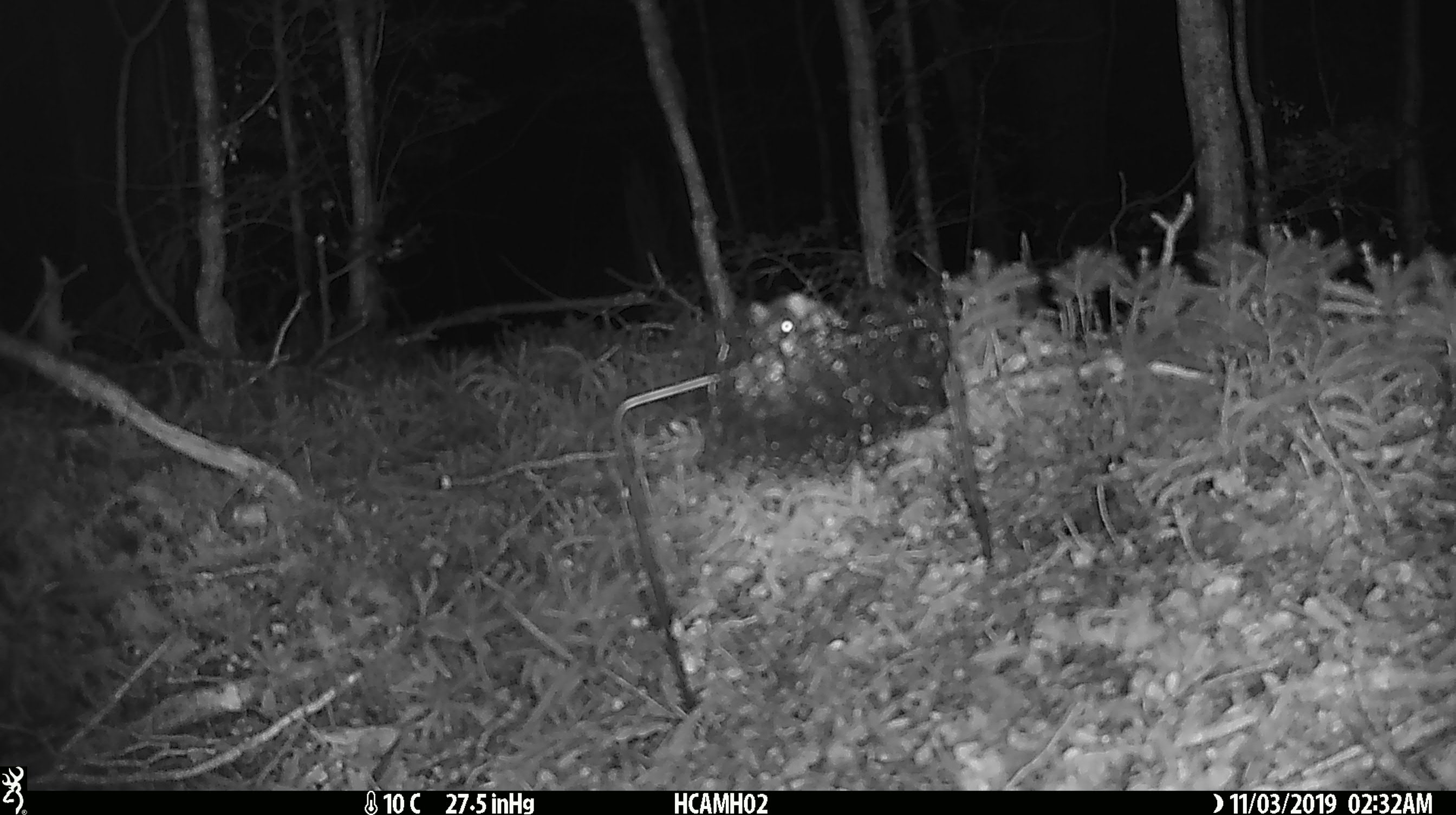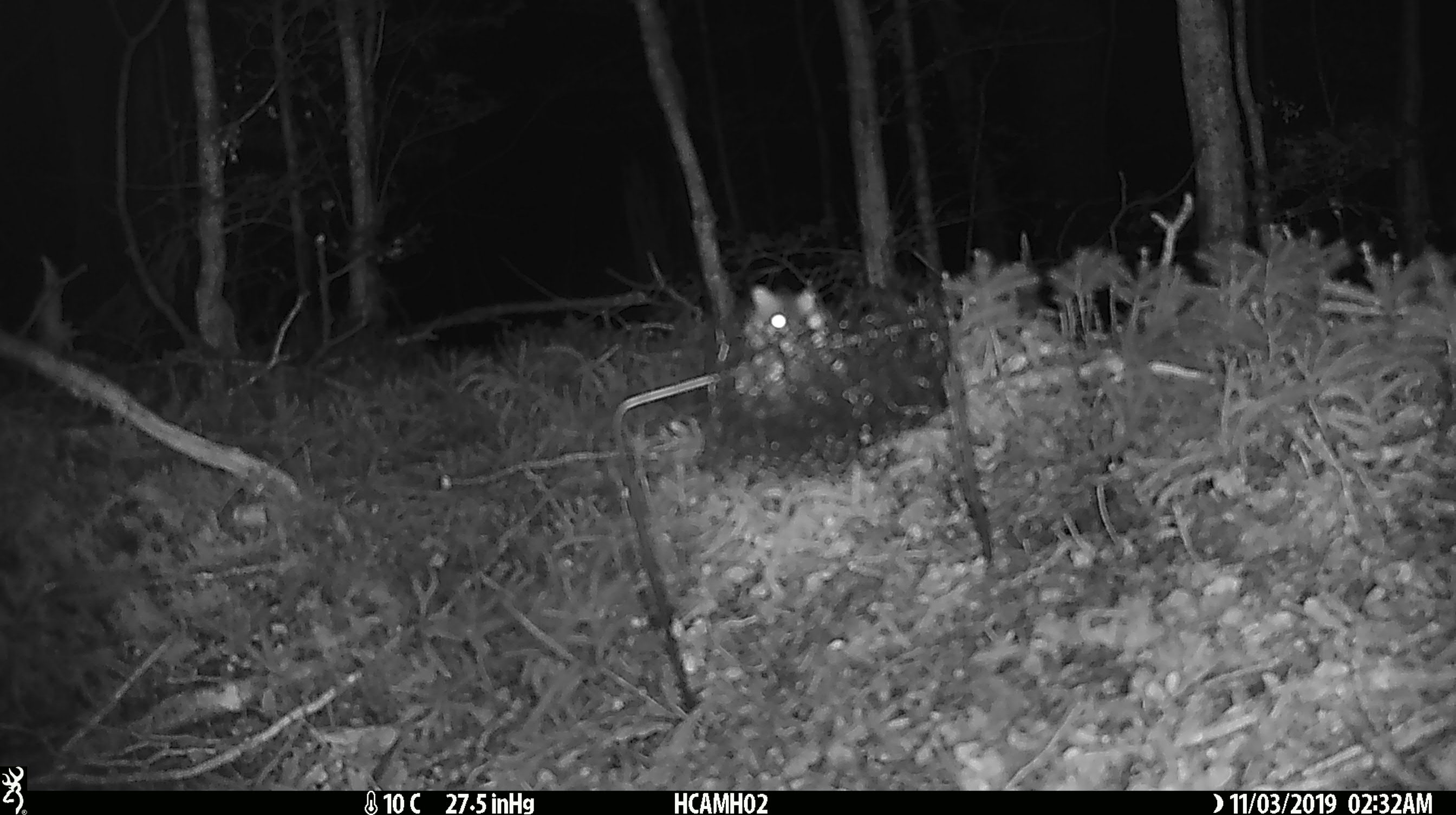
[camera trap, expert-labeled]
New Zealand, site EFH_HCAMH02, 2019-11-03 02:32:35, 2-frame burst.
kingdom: Animalia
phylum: Chordata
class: Mammalia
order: Rodentia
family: Muridae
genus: Mus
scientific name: Mus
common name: mouse